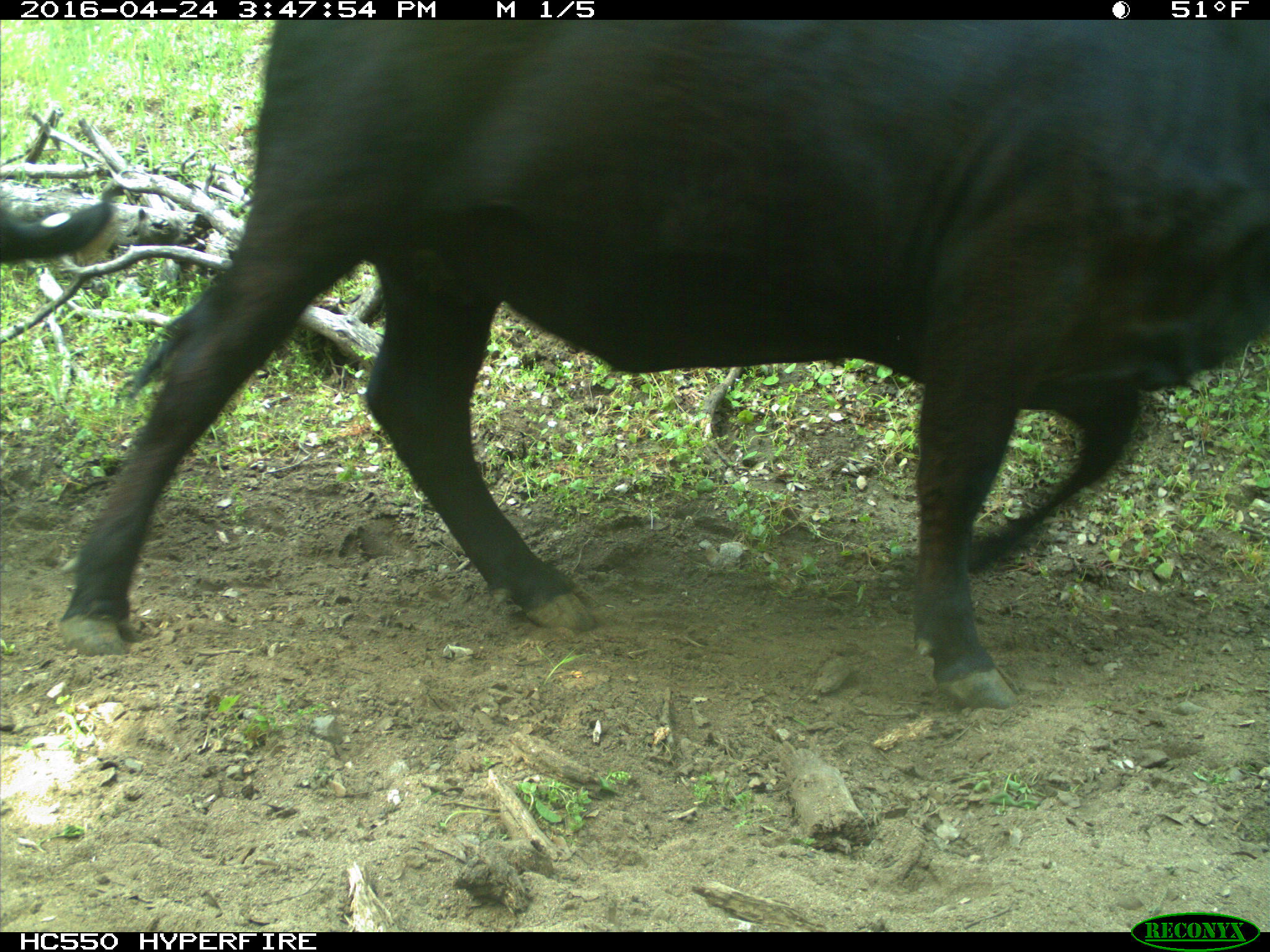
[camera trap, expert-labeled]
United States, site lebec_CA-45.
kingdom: Animalia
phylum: Chordata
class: Mammalia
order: Artiodactyla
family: Bovidae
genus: Bos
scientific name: Bos taurus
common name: domestic cow